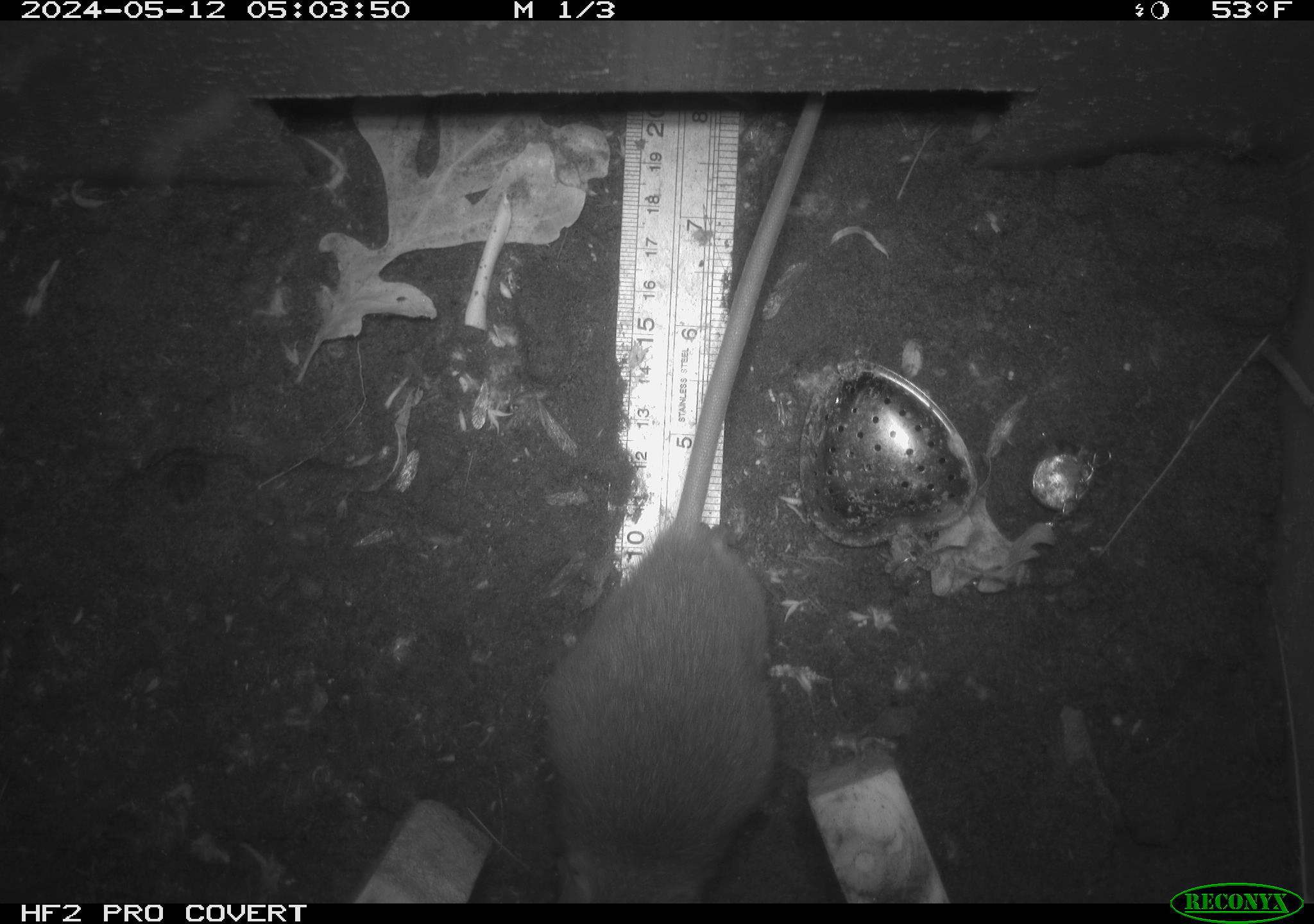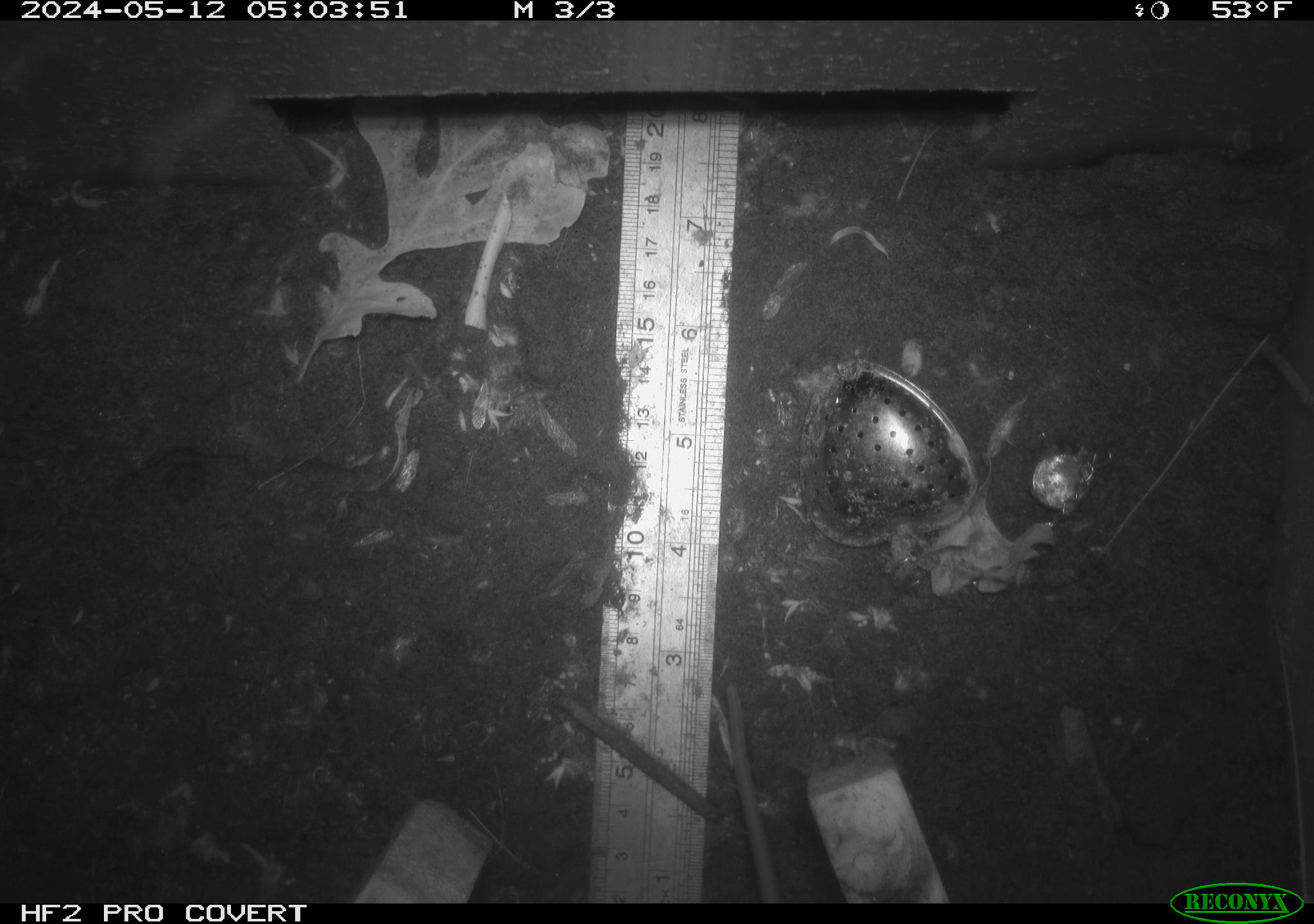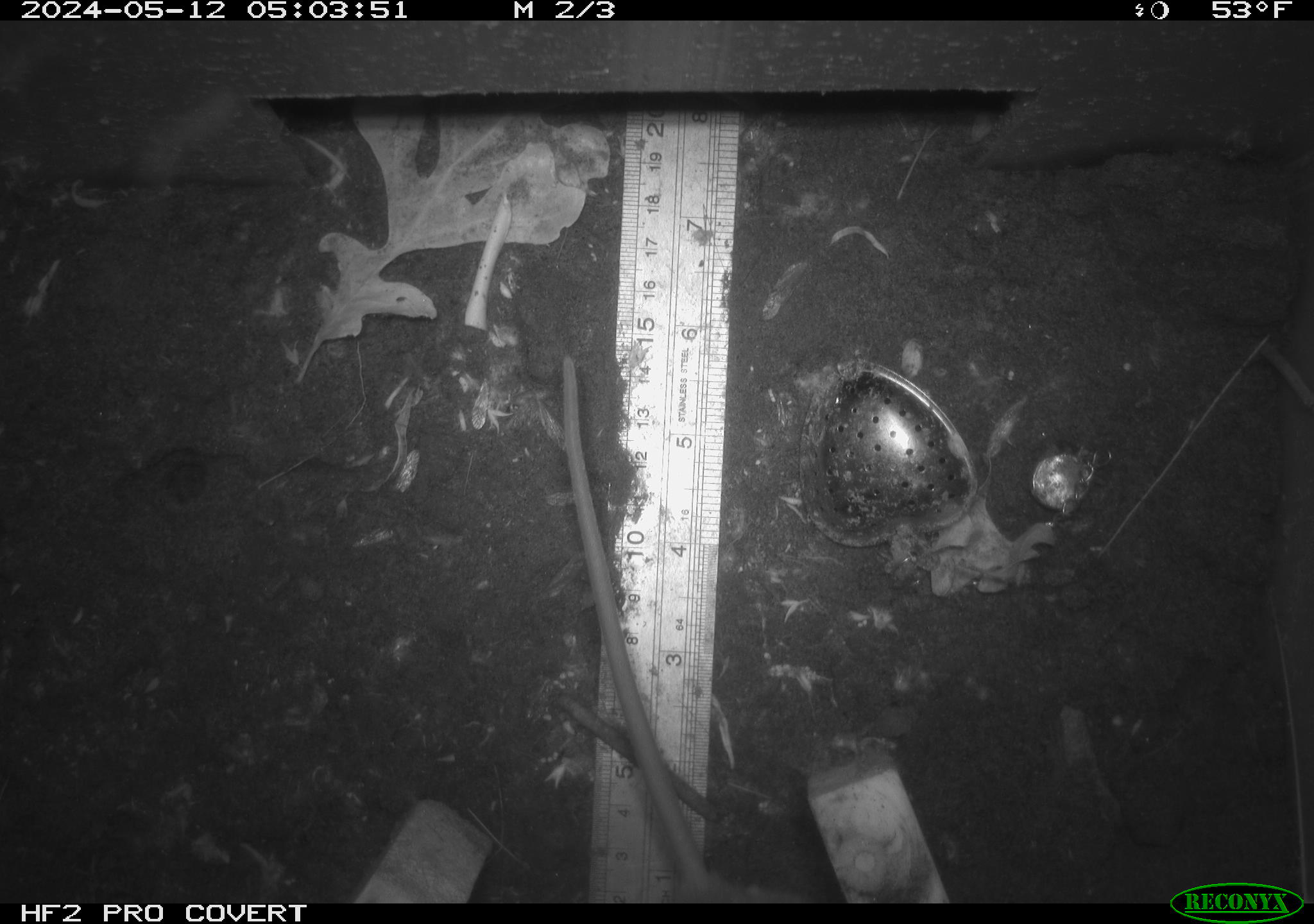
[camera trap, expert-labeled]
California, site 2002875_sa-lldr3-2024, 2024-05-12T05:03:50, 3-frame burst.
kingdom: Animalia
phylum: Chordata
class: Mammalia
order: Rodentia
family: Muridae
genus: Rattus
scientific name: Rattus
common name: rat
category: rattus species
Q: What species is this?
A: Rattus species (rat) (Rattus).